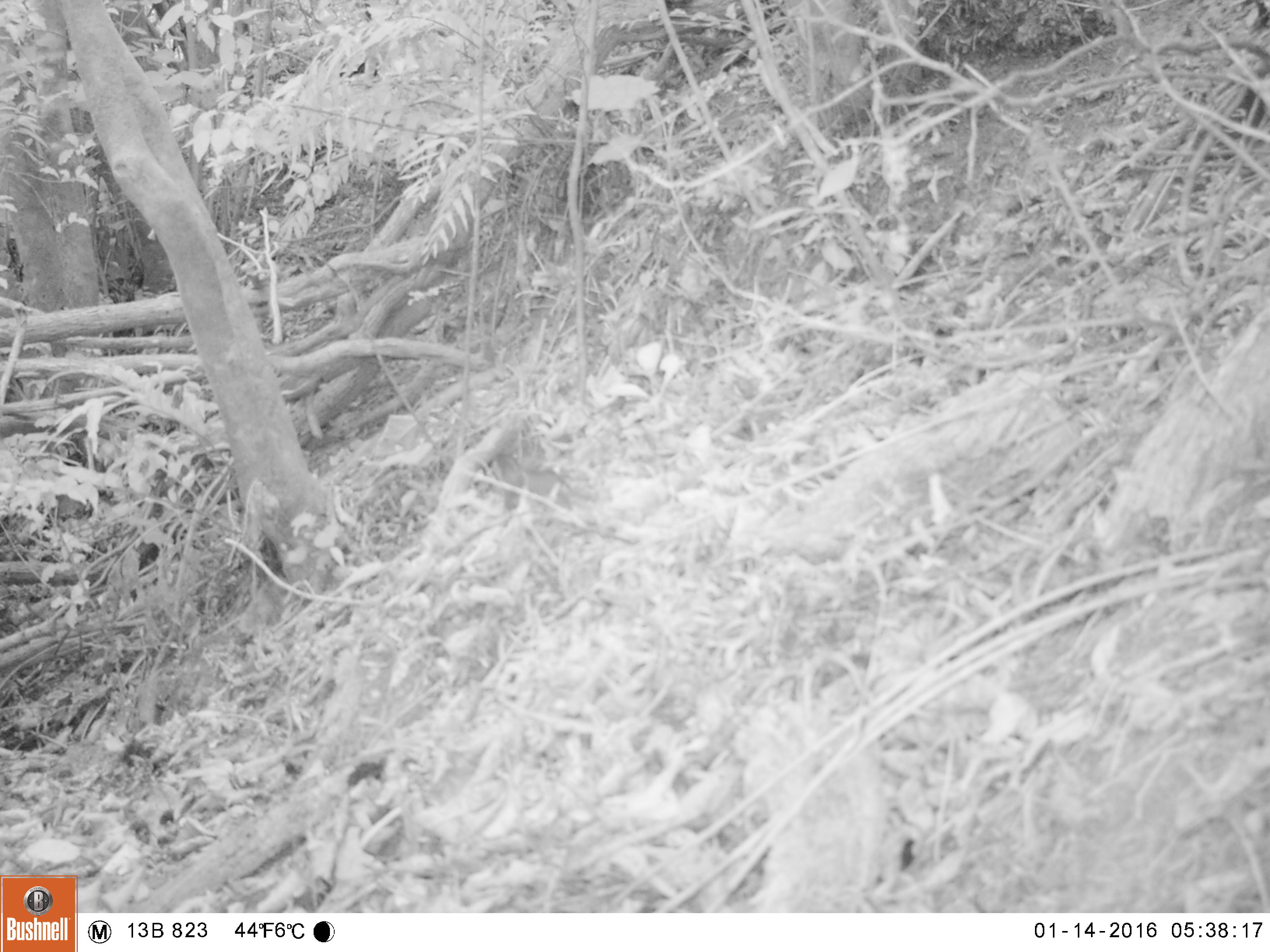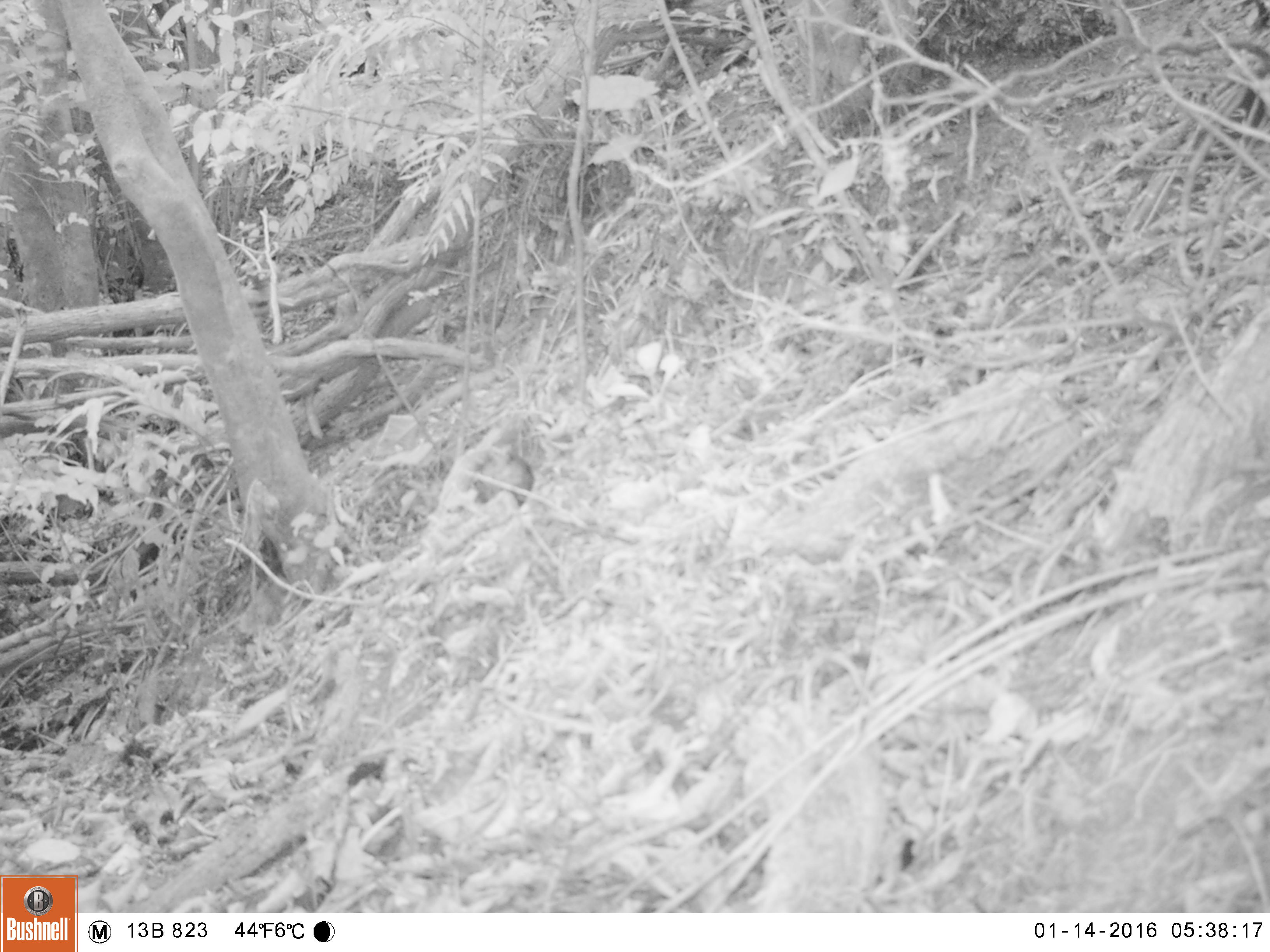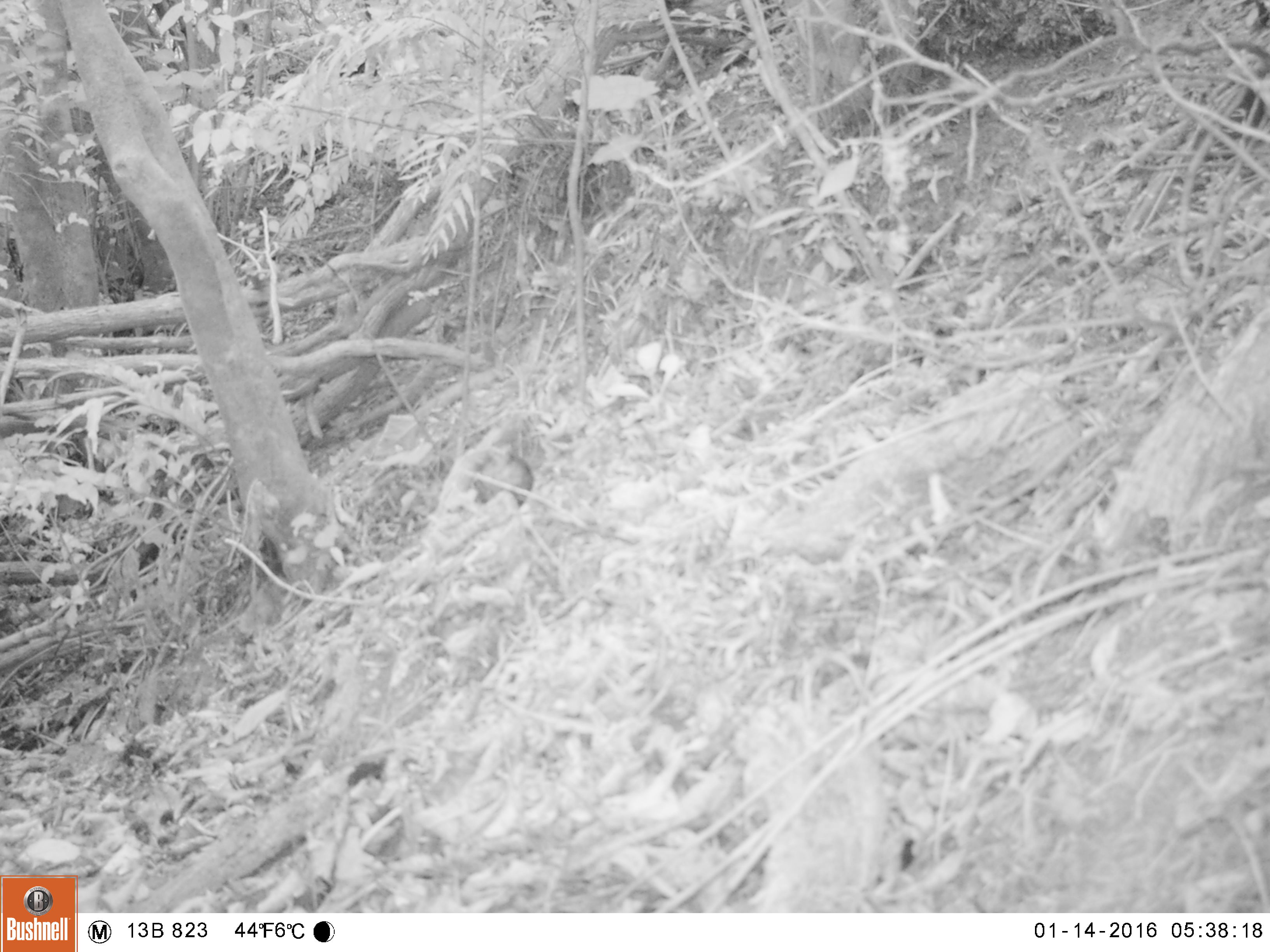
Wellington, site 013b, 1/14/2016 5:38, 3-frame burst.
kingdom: Animalia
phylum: Chordata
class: Aves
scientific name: Aves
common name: bird